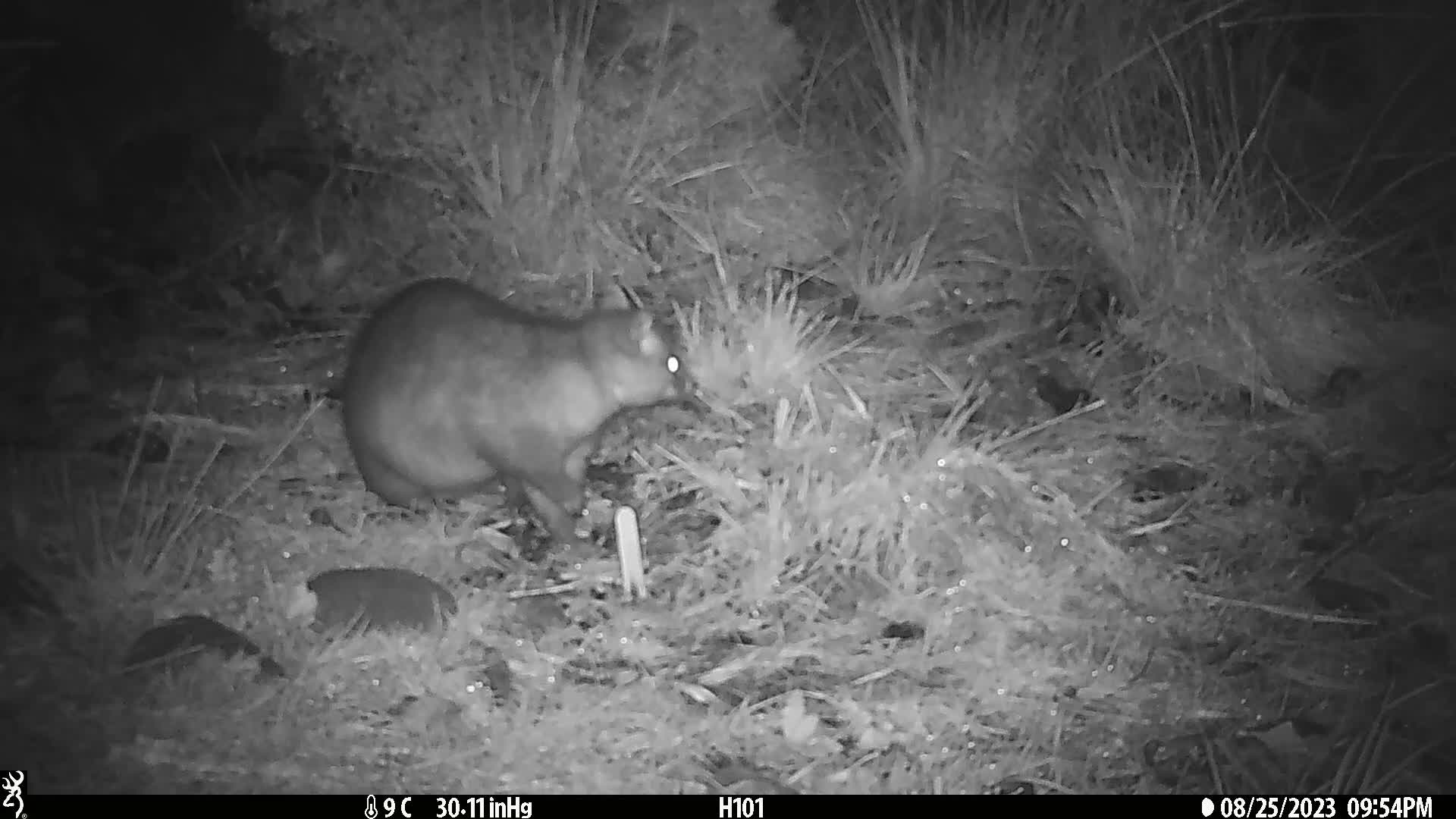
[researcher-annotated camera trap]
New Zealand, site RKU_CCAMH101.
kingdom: Animalia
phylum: Chordata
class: Mammalia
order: Diprotodontia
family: Phalangeridae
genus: Trichosurus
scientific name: Trichosurus vulpecula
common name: common brushtail possum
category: possum